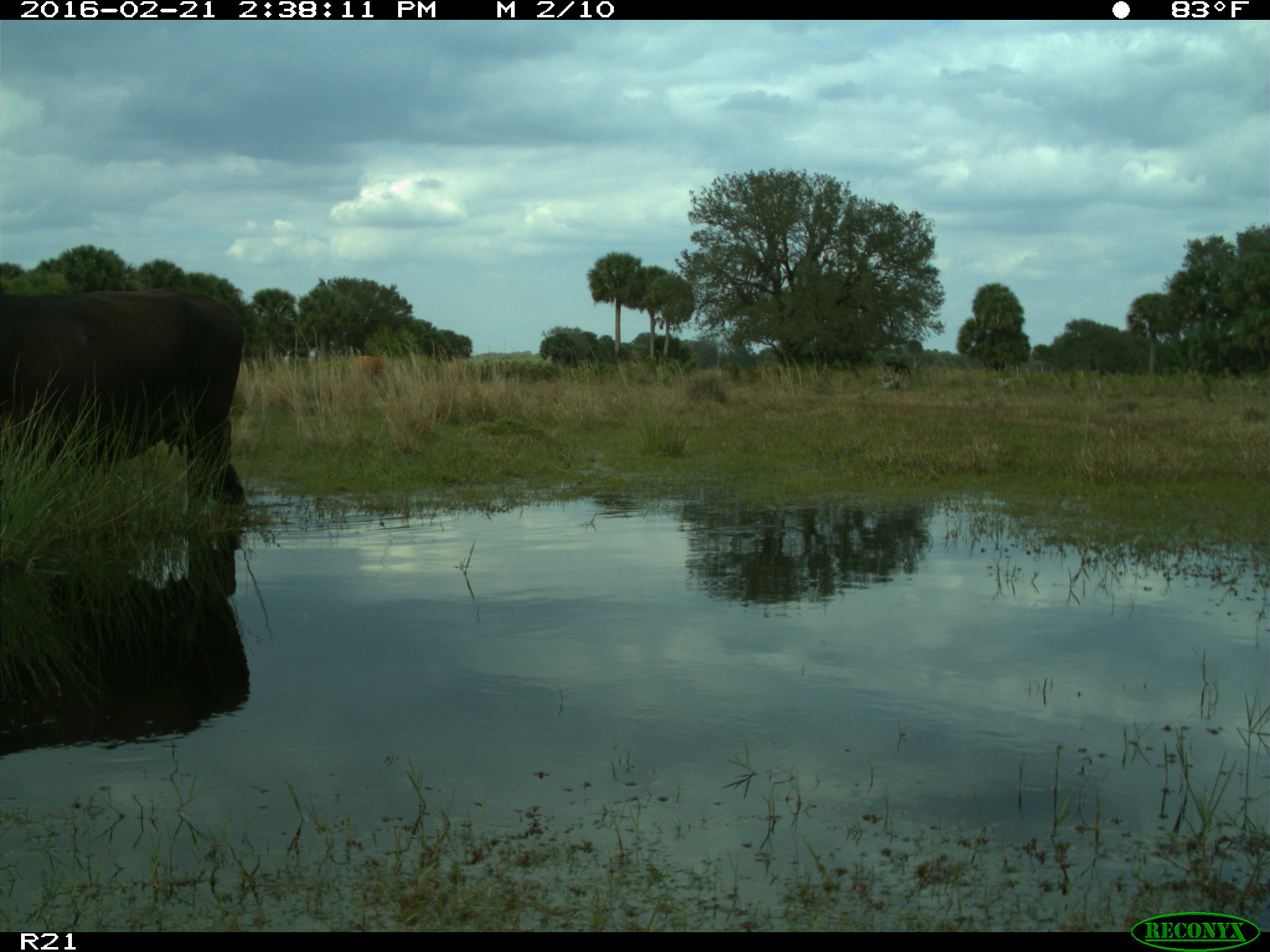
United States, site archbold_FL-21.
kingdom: Animalia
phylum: Chordata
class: Mammalia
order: Artiodactyla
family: Bovidae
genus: Bos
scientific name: Bos taurus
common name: domestic cow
Bos taurus (domestic cow).